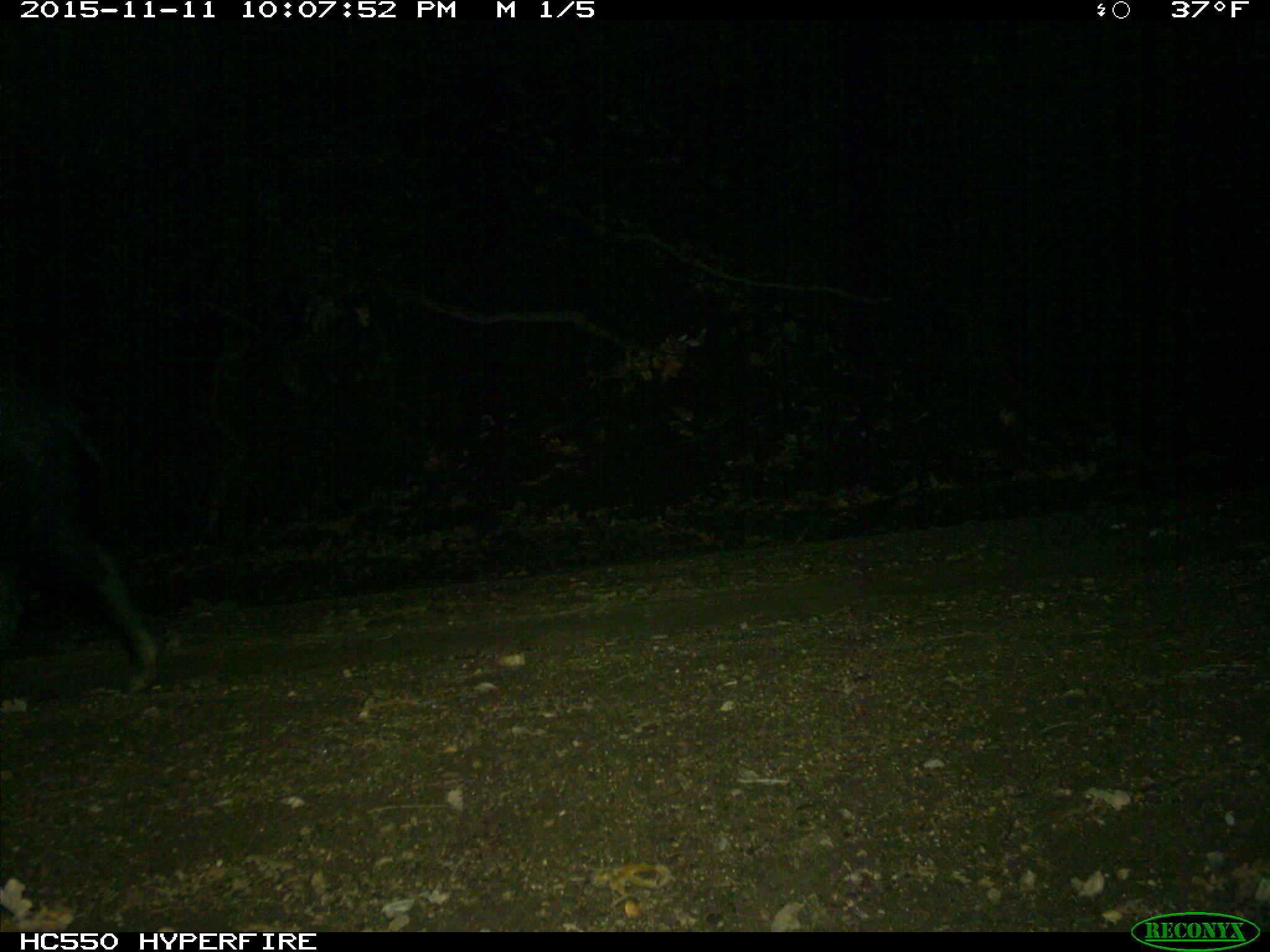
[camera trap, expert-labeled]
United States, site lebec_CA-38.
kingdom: Animalia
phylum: Chordata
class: Mammalia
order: Artiodactyla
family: Suidae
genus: Sus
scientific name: Sus scrofa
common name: wild boar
Sus scrofa (wild boar).